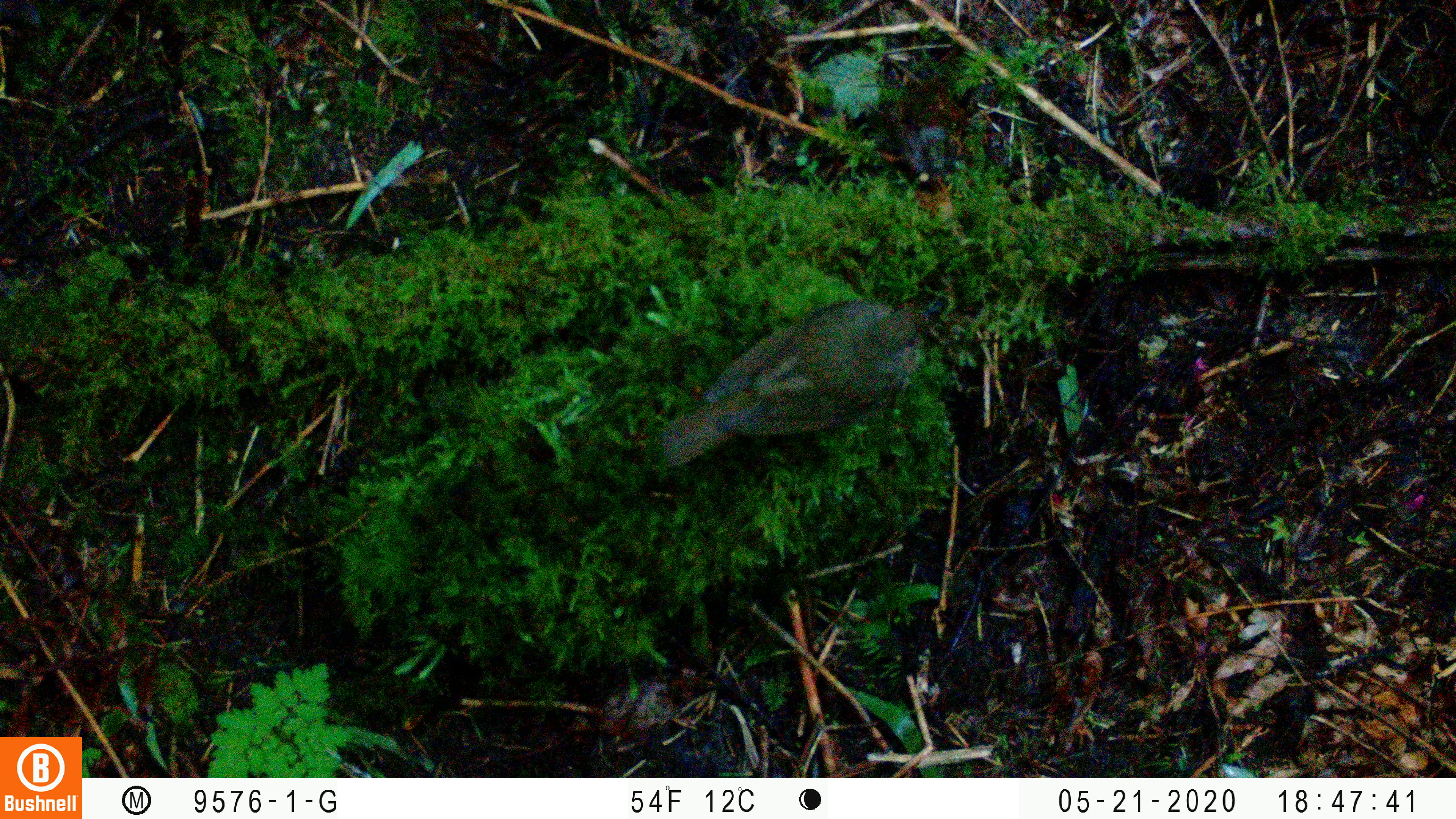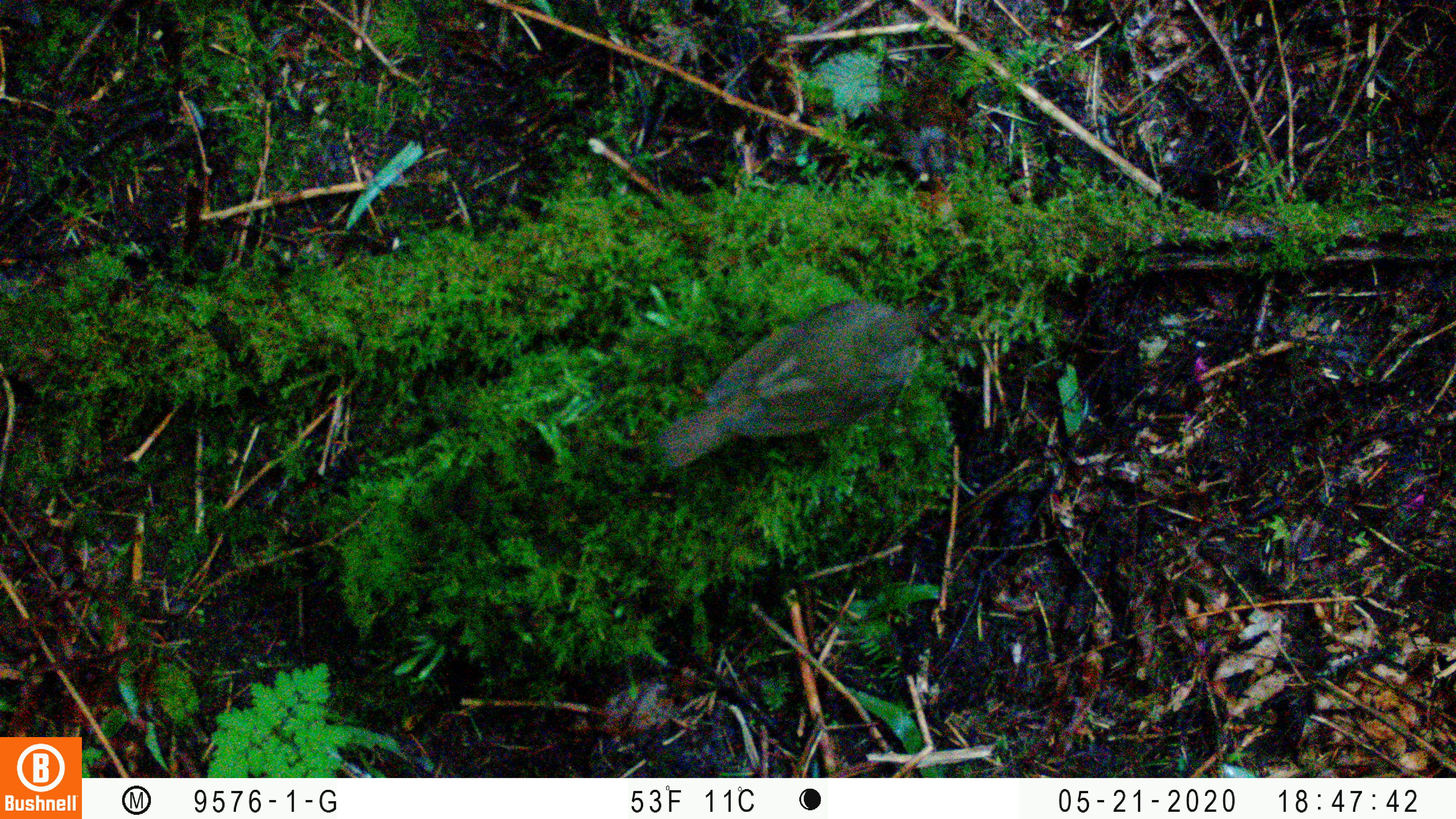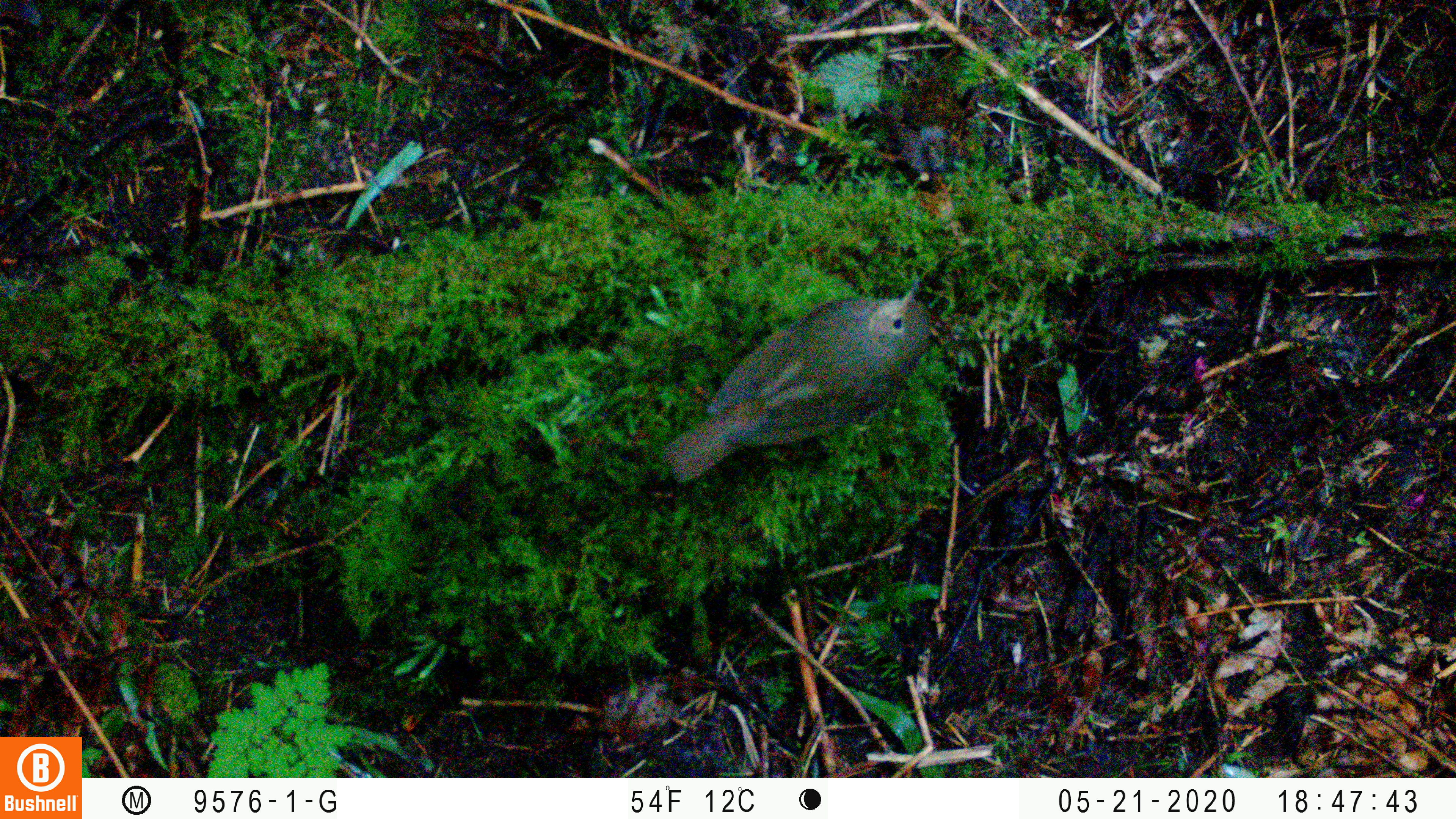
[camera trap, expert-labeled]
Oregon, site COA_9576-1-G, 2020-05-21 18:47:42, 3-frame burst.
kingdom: Animalia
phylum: Chordata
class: Aves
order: Passeriformes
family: Turdidae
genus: Catharus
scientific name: Catharus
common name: brown thrushes and nightingale-thrushes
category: catharus species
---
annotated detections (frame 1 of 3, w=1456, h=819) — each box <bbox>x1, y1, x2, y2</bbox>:
catharus species: <bbox>656, 285, 948, 482</bbox>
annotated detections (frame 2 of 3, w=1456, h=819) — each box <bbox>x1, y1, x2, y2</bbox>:
catharus species: <bbox>650, 296, 937, 478</bbox>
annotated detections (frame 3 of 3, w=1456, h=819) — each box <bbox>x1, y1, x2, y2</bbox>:
catharus species: <bbox>659, 285, 930, 498</bbox>